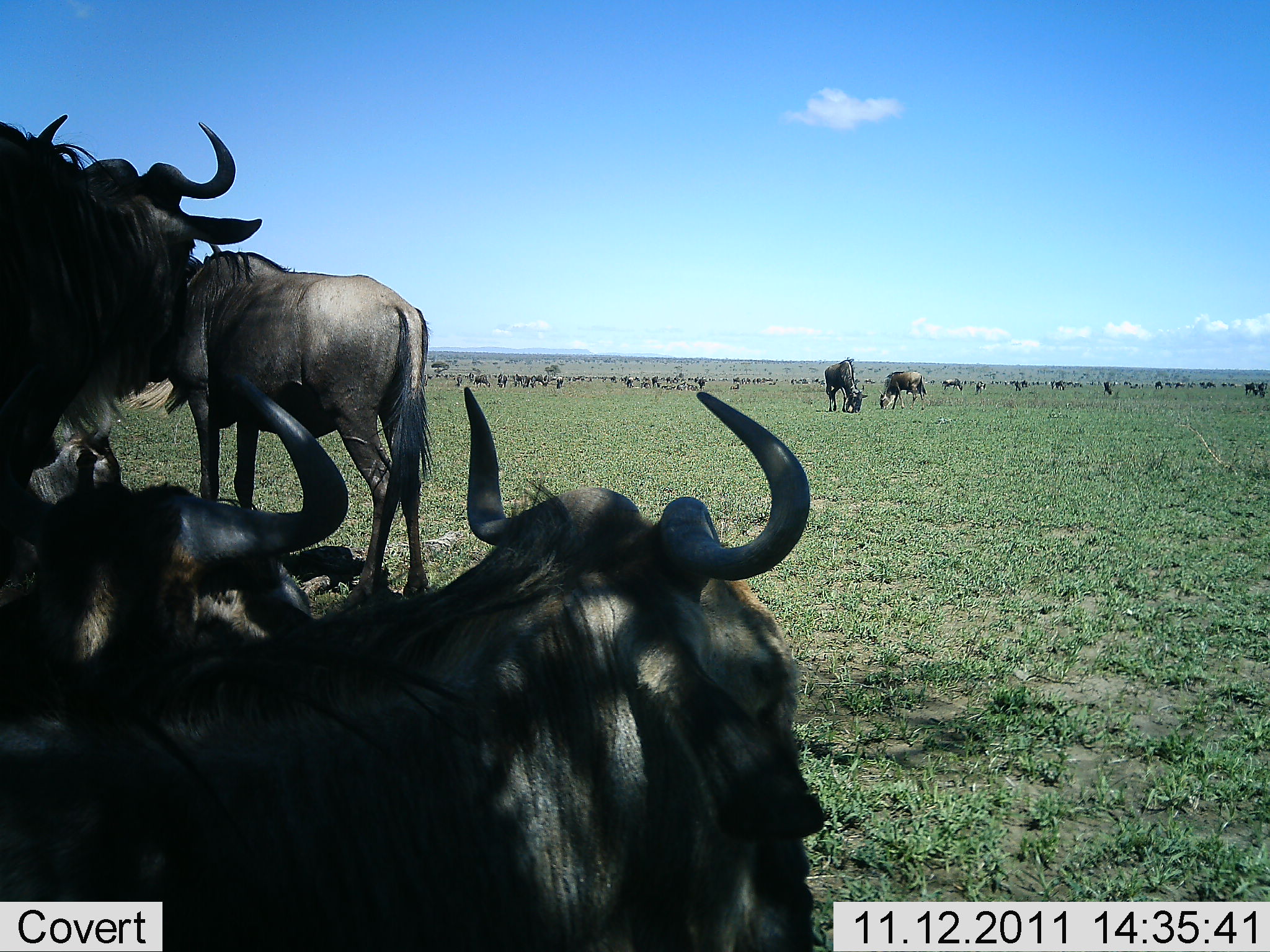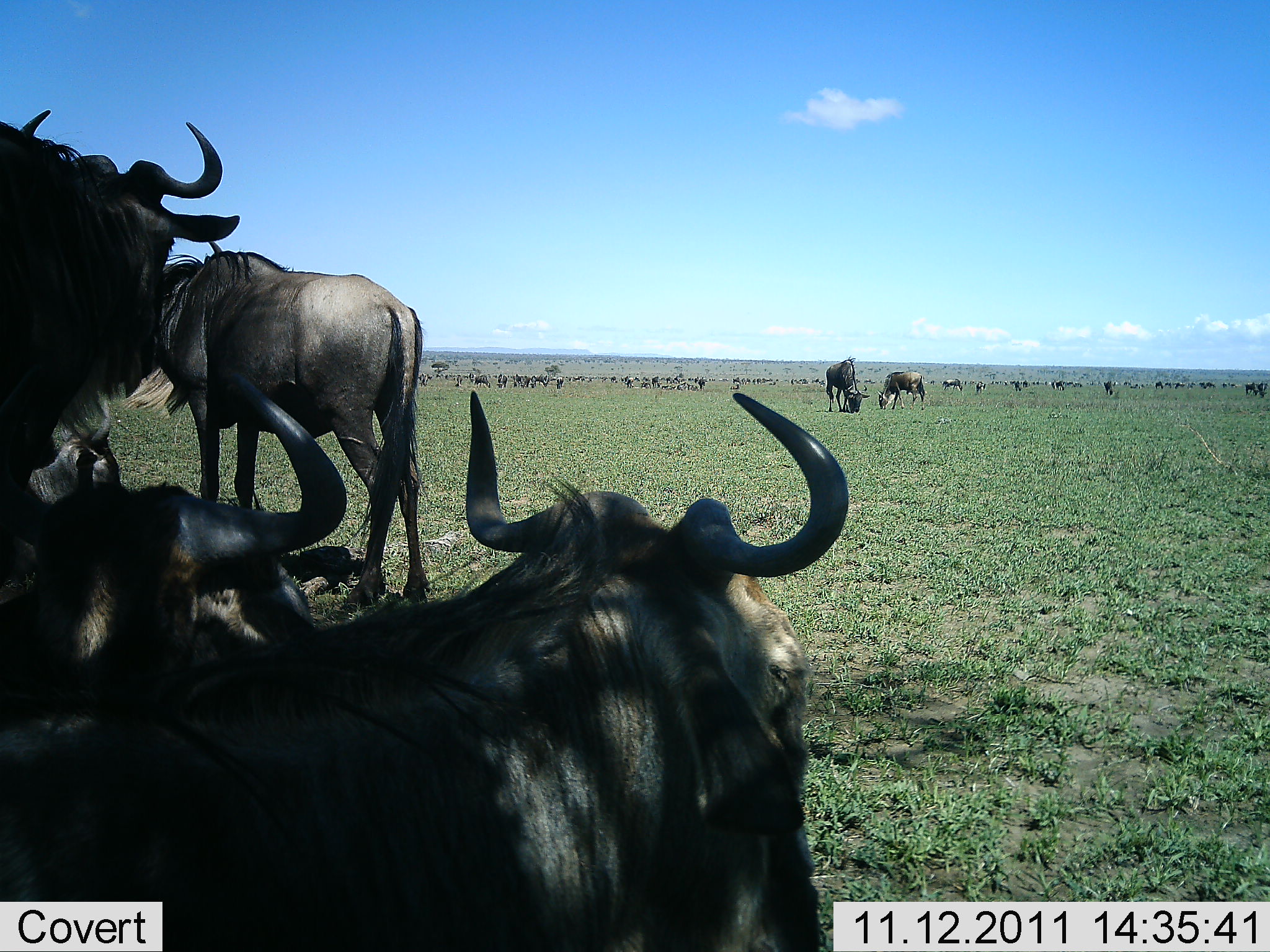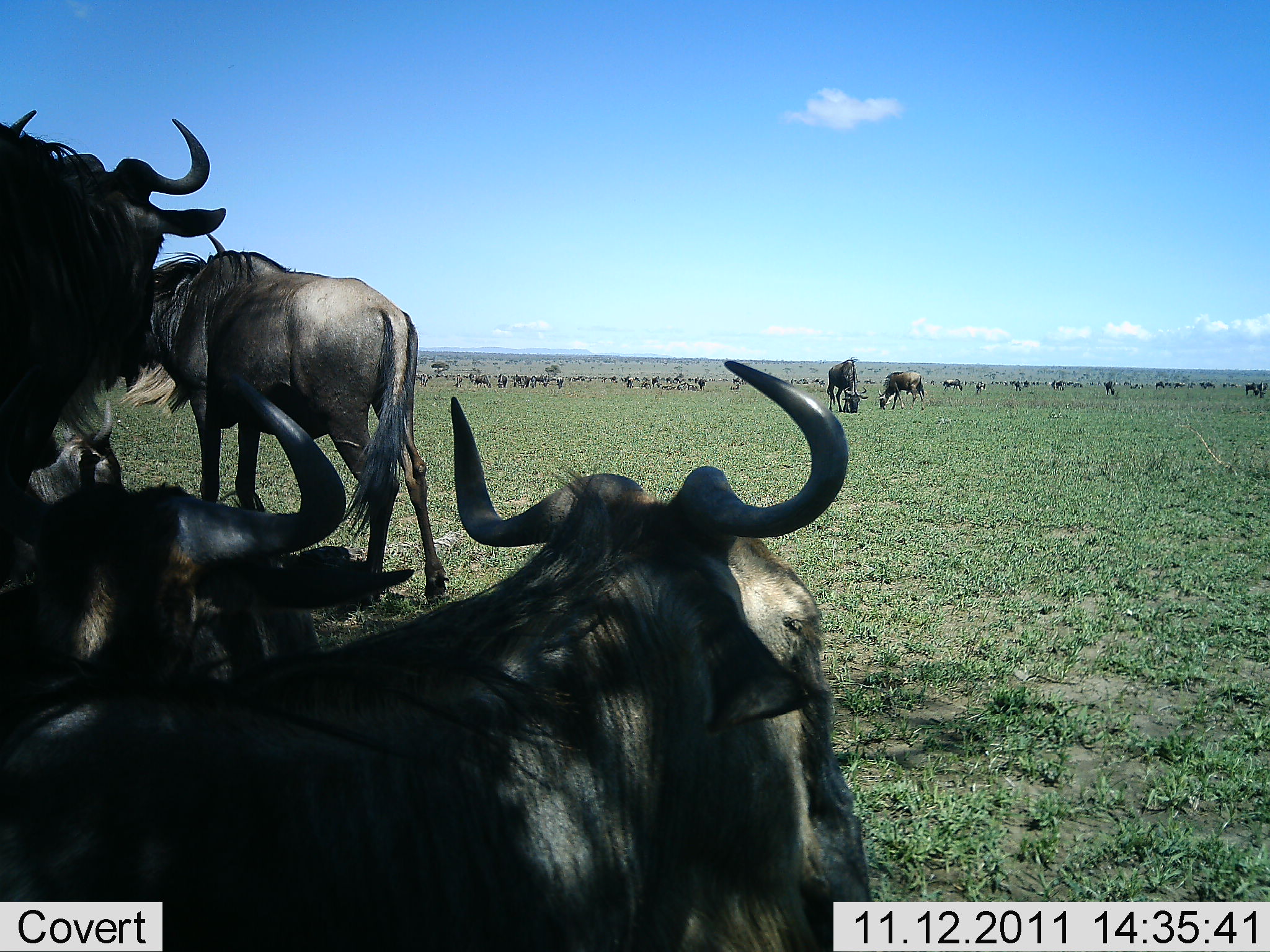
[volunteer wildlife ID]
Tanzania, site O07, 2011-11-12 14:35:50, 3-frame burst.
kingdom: Animalia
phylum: Chordata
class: Mammalia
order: Artiodactyla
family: Bovidae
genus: Connochaetes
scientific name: Connochaetes taurinus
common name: blue wildebeest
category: wildebeest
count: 11-50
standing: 88%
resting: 88%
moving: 19%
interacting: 12%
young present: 0%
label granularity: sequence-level